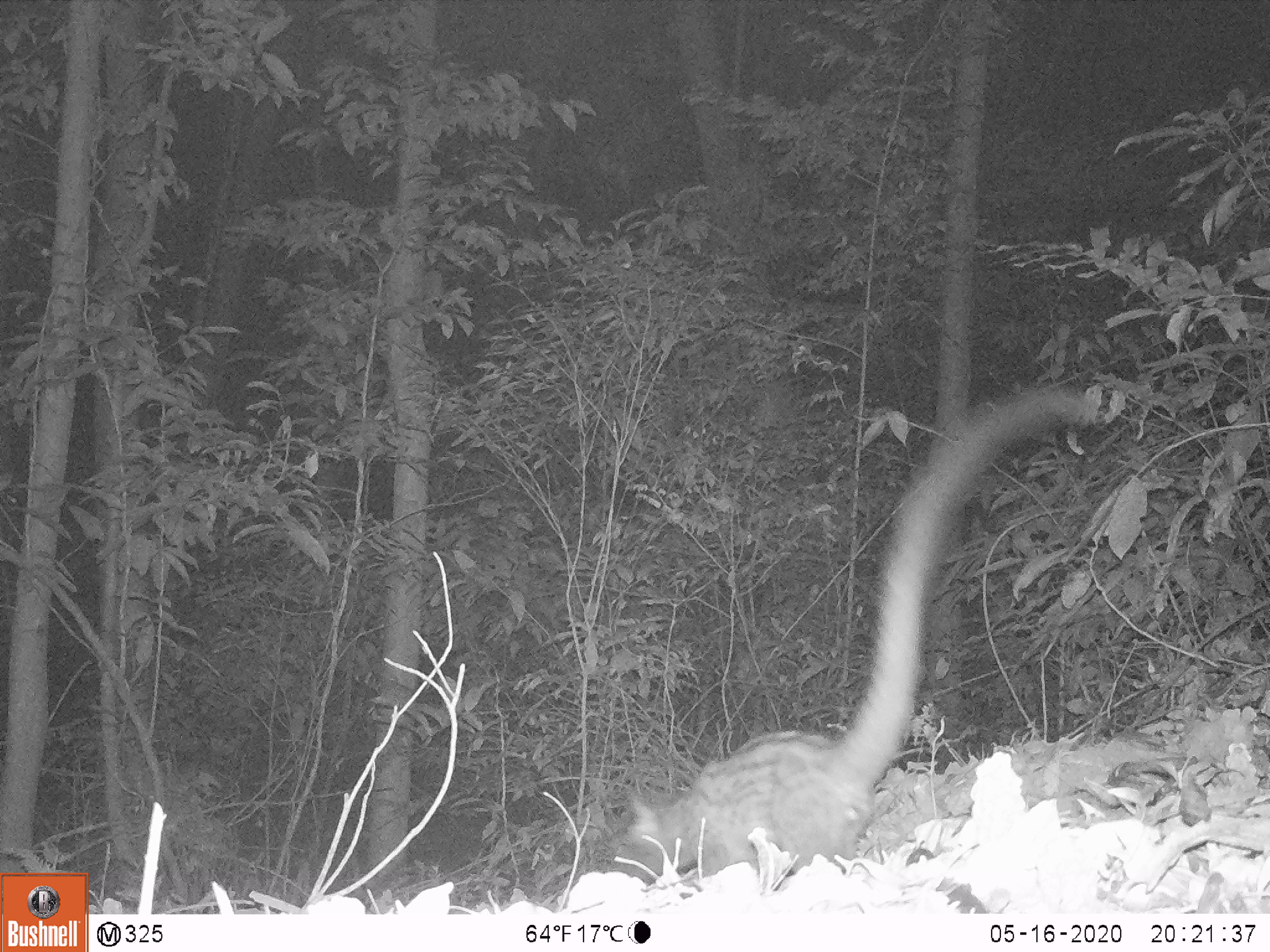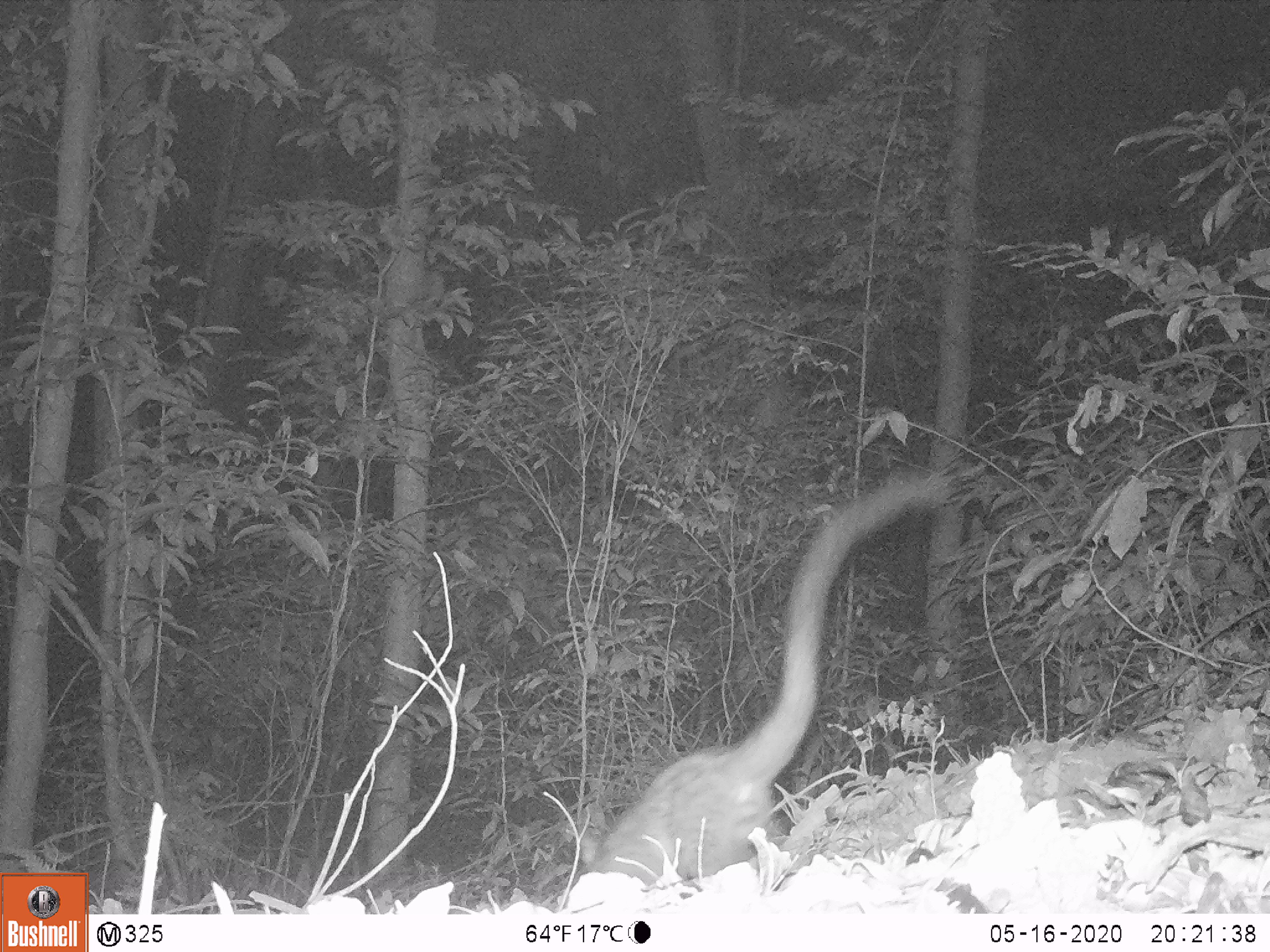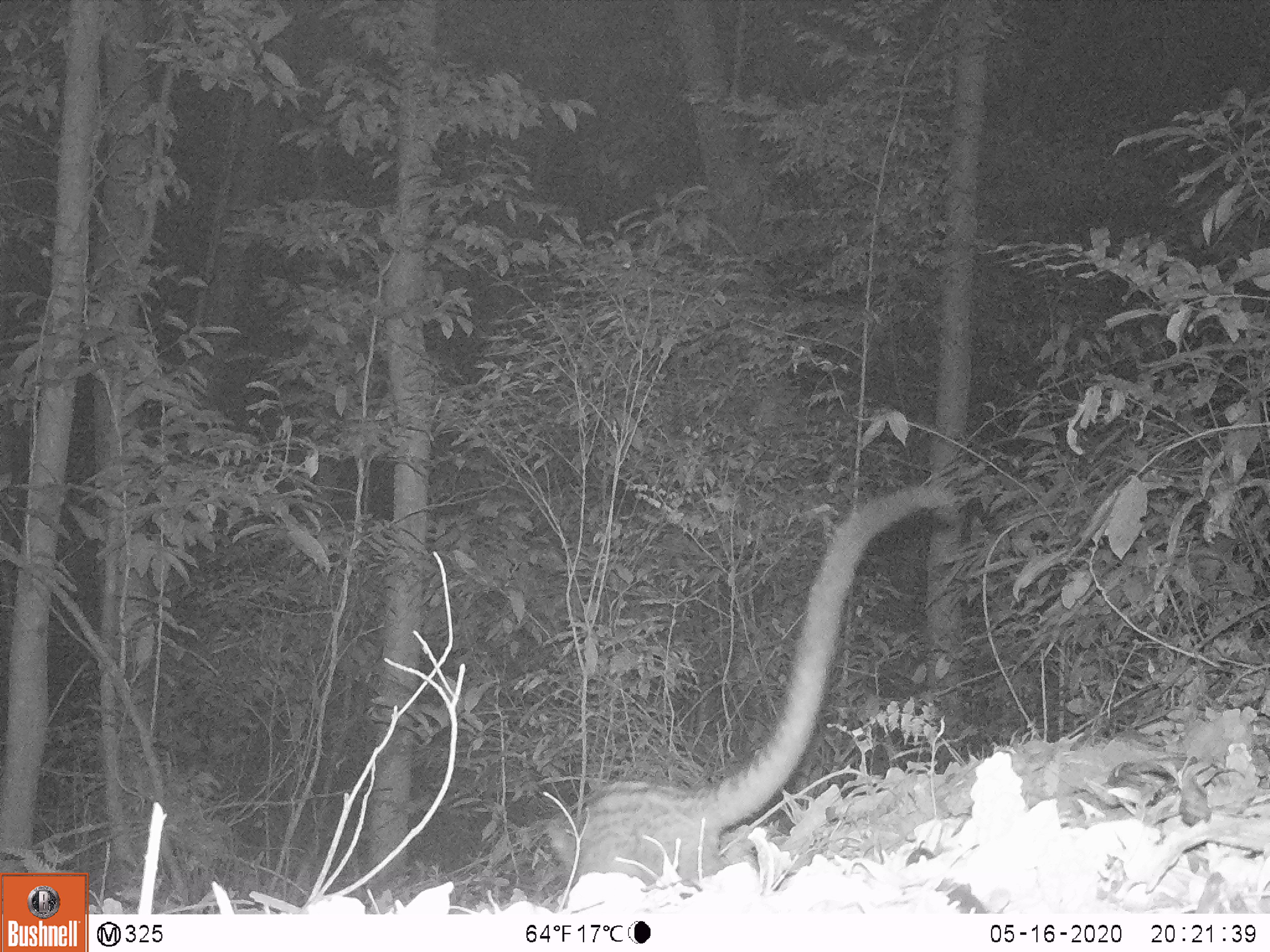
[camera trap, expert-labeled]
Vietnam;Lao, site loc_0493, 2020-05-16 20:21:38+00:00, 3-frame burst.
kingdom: Animalia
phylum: Chordata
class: Mammalia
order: Carnivora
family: Viverridae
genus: Paradoxurus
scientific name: Paradoxurus hermaphroditus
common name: common palm civet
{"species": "common palm civet (Paradoxurus hermaphroditus)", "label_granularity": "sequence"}